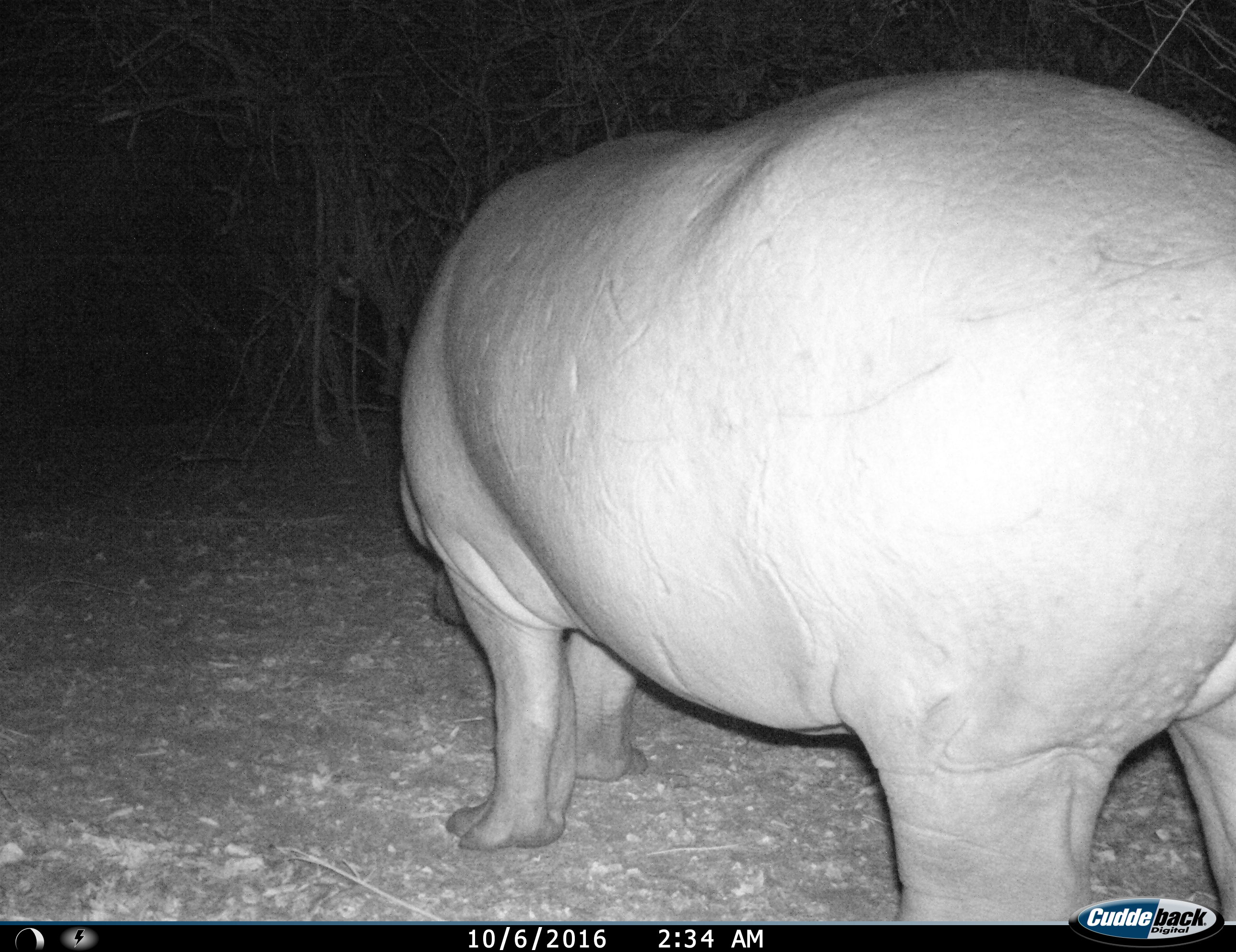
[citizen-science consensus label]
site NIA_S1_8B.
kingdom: Animalia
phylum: Chordata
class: Mammalia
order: Artiodactyla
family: Hippopotamidae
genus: Hippopotamus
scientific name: Hippopotamus amphibius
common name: hippopotamus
Hippopotamus (Hippopotamus amphibius), count 1. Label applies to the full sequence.